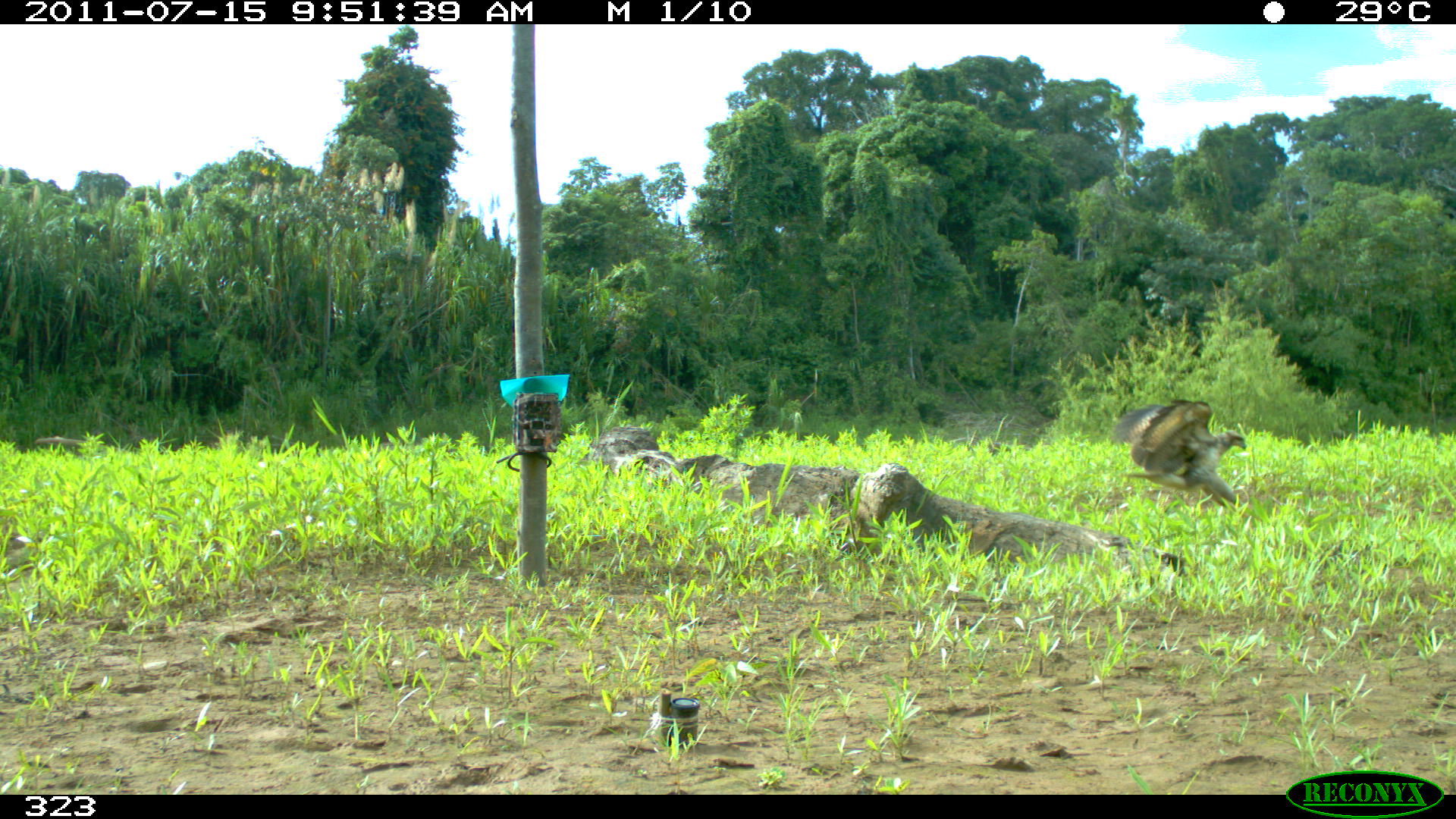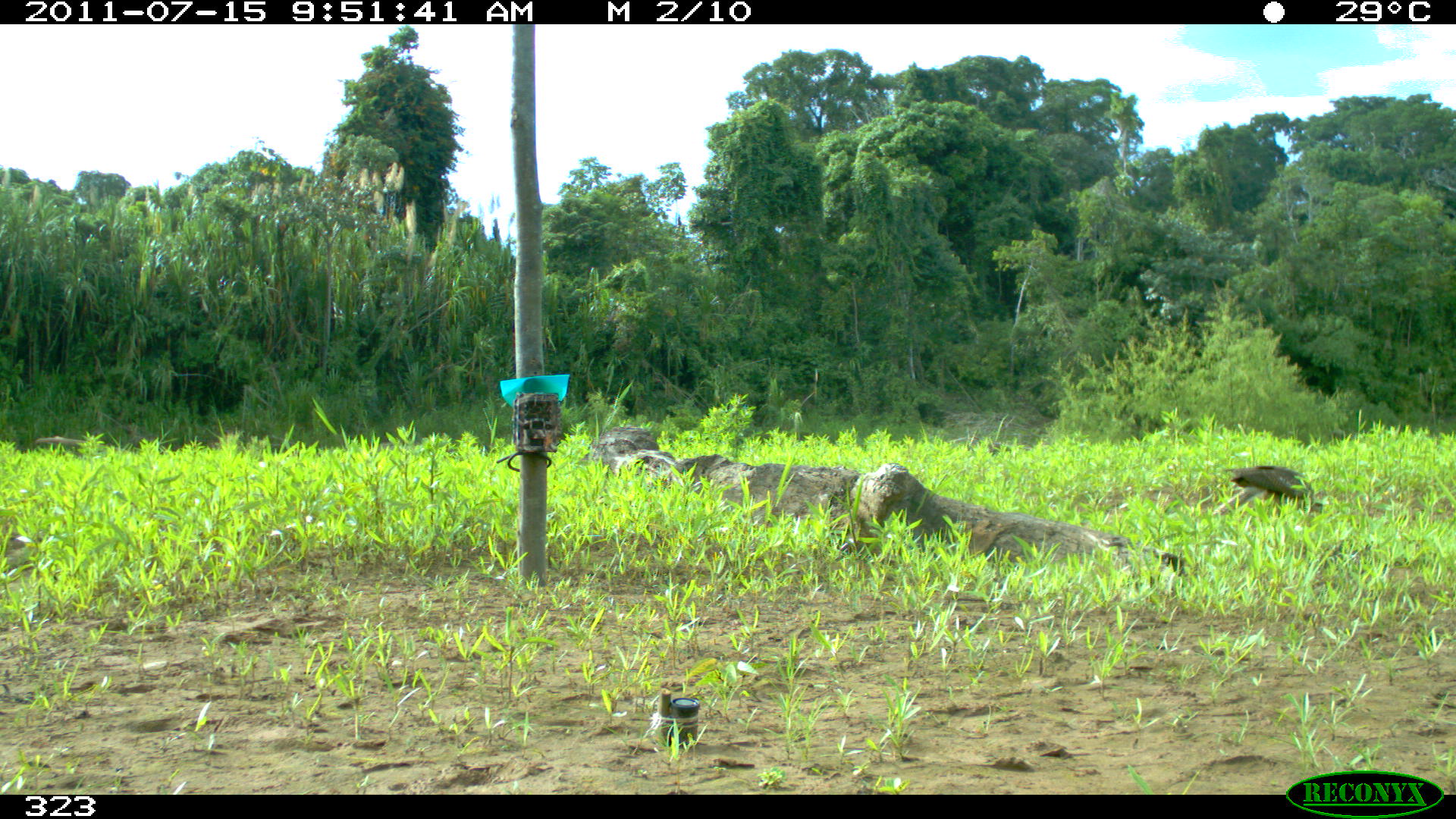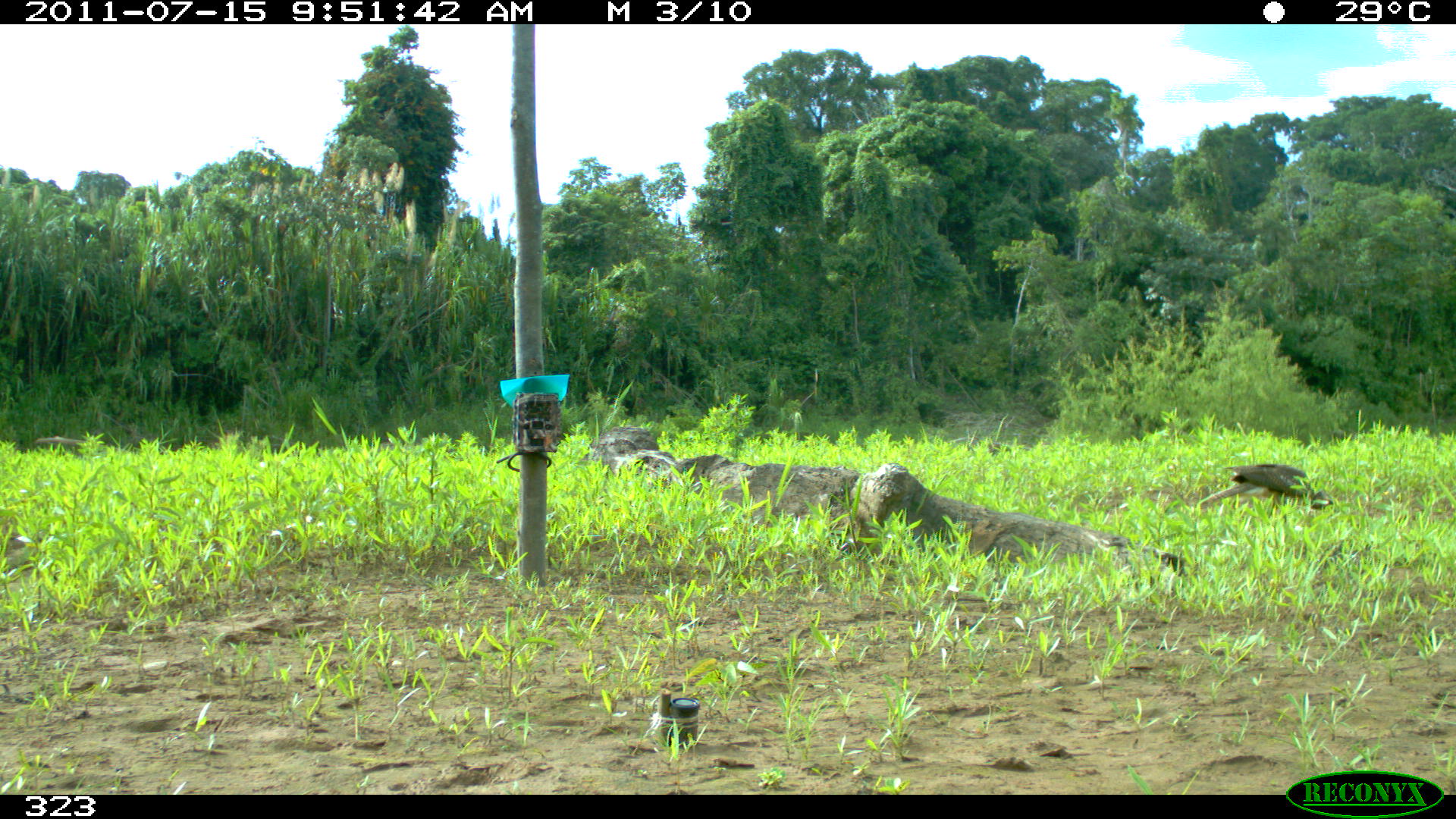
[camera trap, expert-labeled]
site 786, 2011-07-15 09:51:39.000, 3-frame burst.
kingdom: Animalia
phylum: Chordata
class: Aves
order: Accipitriformes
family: Accipitridae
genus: Buteogallus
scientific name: Buteogallus urubitinga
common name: great black hawk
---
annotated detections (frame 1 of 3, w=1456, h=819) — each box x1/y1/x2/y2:
buteogallus urubitinga: 1111/398/1246/517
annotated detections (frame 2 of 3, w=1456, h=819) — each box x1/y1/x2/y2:
buteogallus urubitinga: 1210/463/1323/516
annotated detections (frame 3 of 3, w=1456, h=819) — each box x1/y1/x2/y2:
buteogallus urubitinga: 1198/462/1333/512